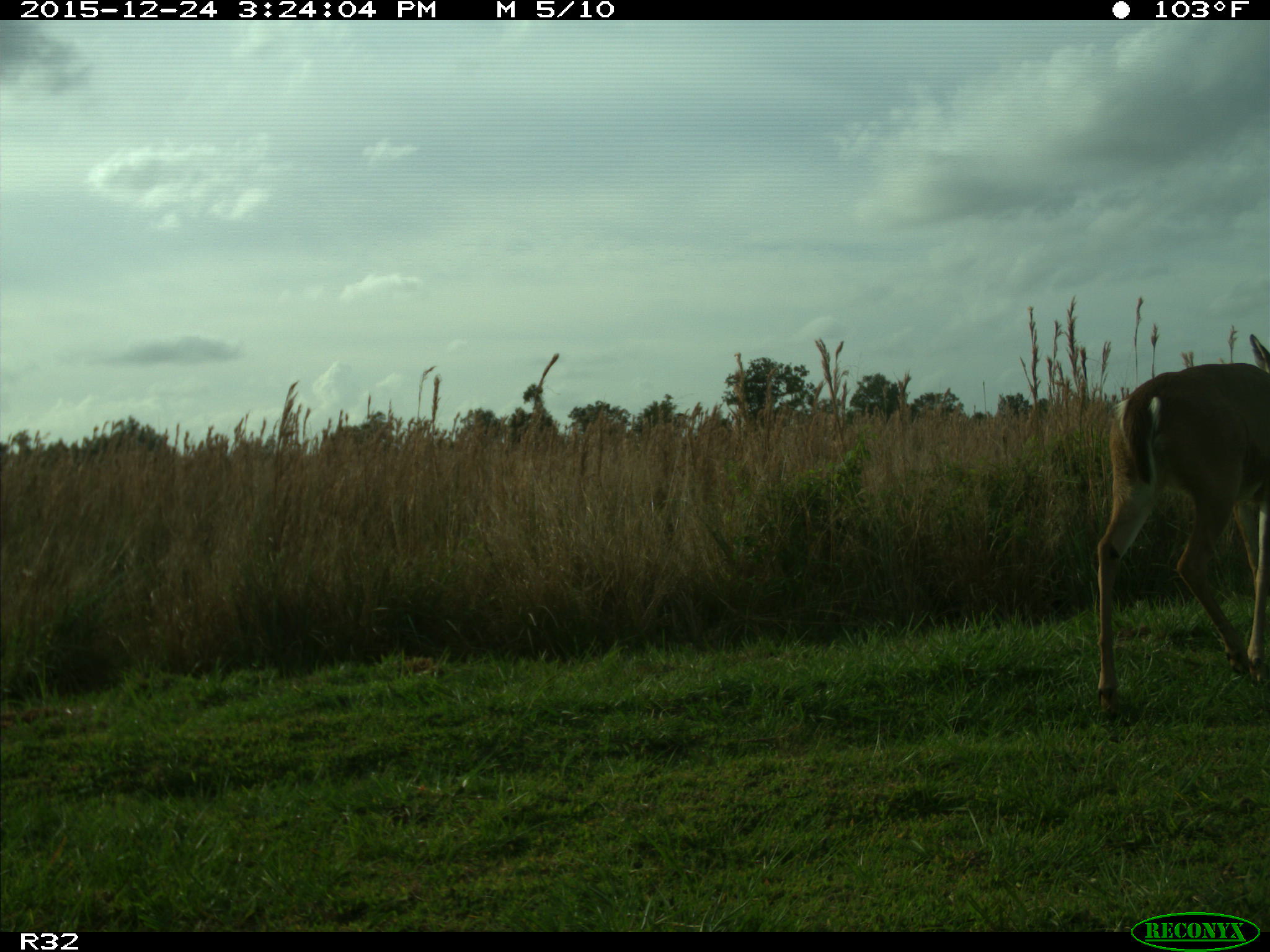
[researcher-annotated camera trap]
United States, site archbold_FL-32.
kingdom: Animalia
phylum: Chordata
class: Mammalia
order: Artiodactyla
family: Cervidae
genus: Odocoileus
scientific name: Odocoileus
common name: deer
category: unidentified deer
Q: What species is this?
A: Unidentified deer (deer) (Odocoileus).